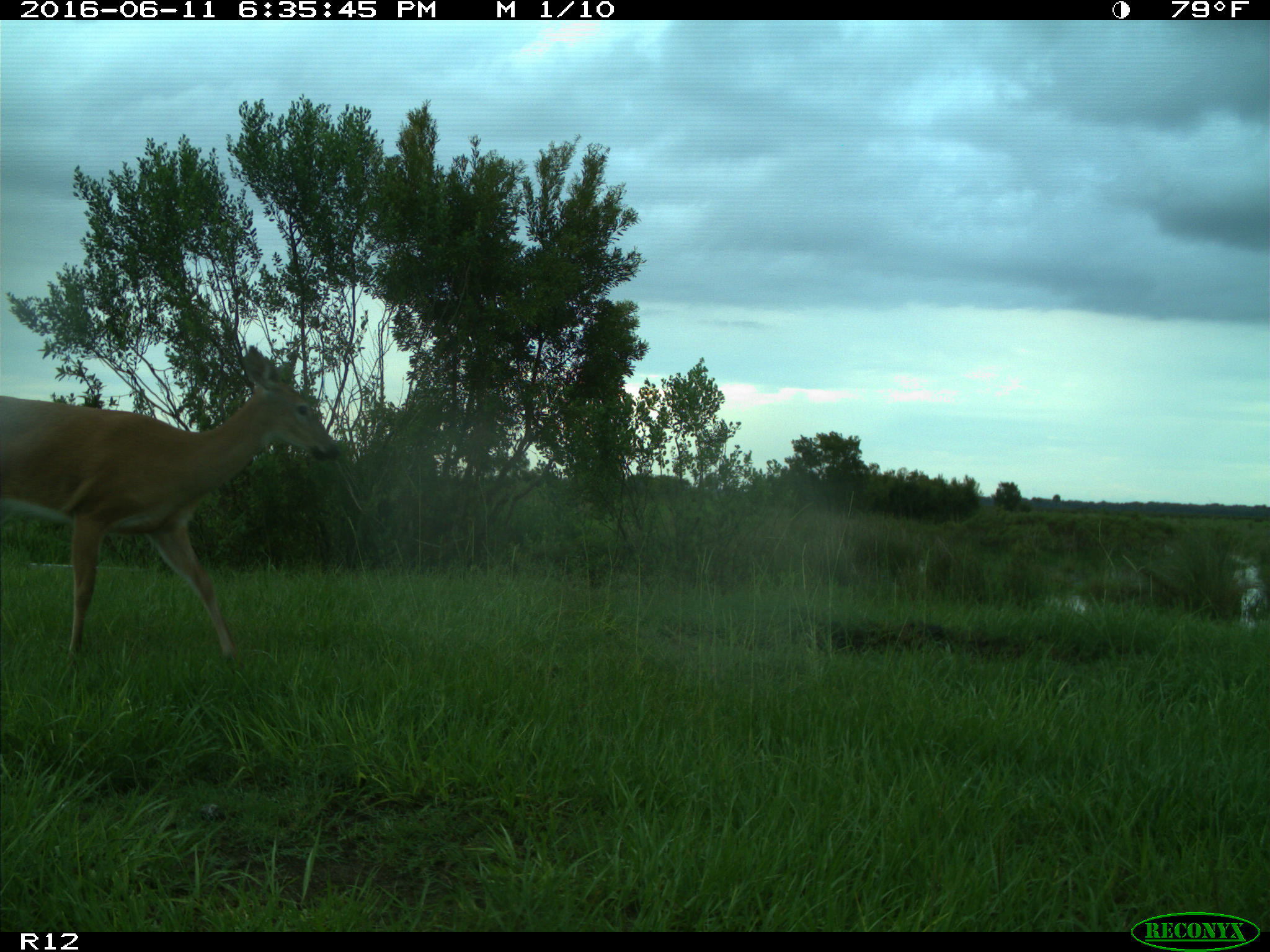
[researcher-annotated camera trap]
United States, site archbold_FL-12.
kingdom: Animalia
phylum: Chordata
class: Mammalia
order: Artiodactyla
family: Cervidae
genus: Odocoileus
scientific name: Odocoileus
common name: deer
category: unidentified deer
Unidentified deer (deer) (Odocoileus).